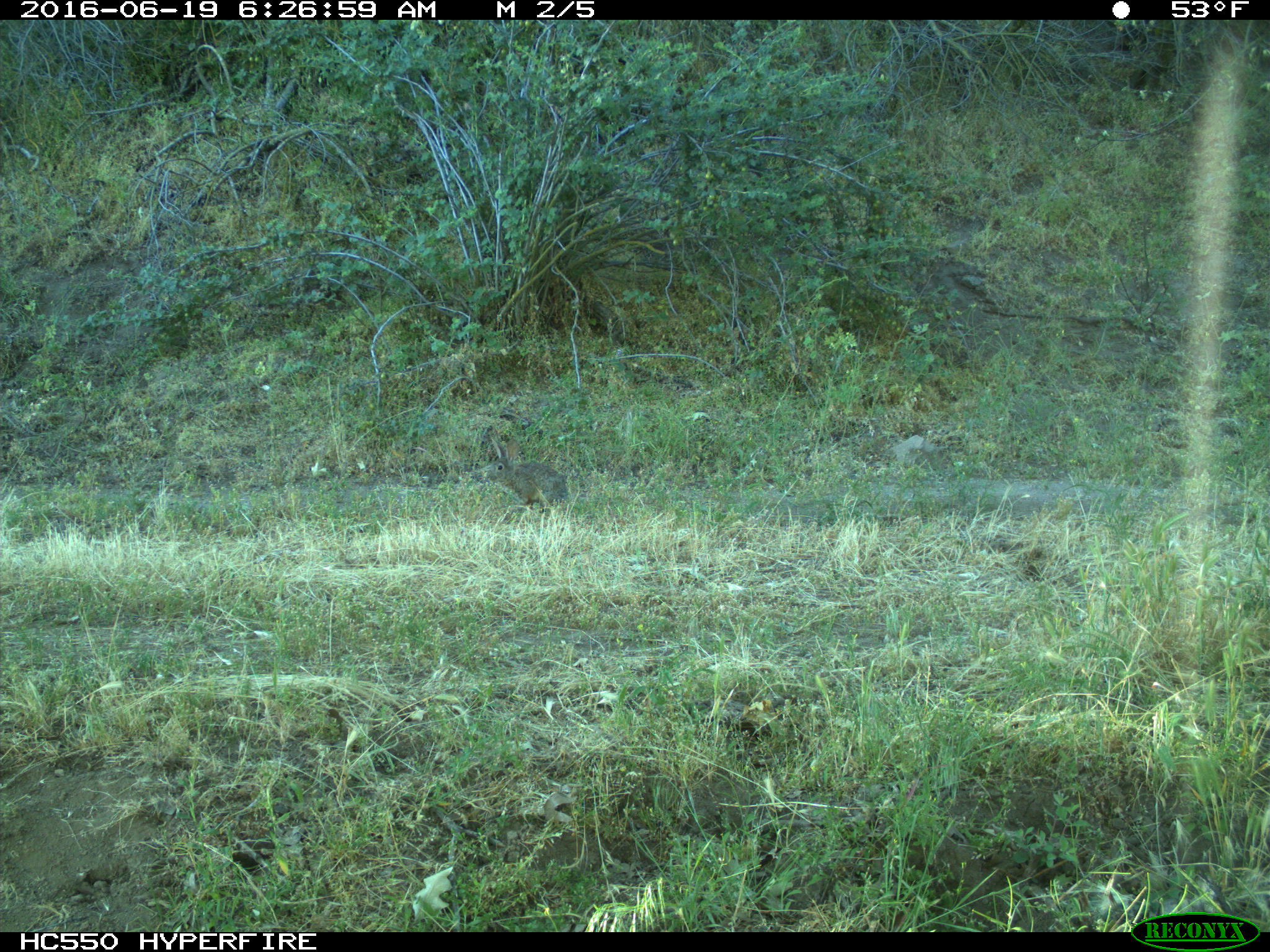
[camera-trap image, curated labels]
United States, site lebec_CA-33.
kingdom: Animalia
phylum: Chordata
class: Mammalia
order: Lagomorpha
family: Leporidae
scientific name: Leporidae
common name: rabbits and hares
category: unidentified rabbit